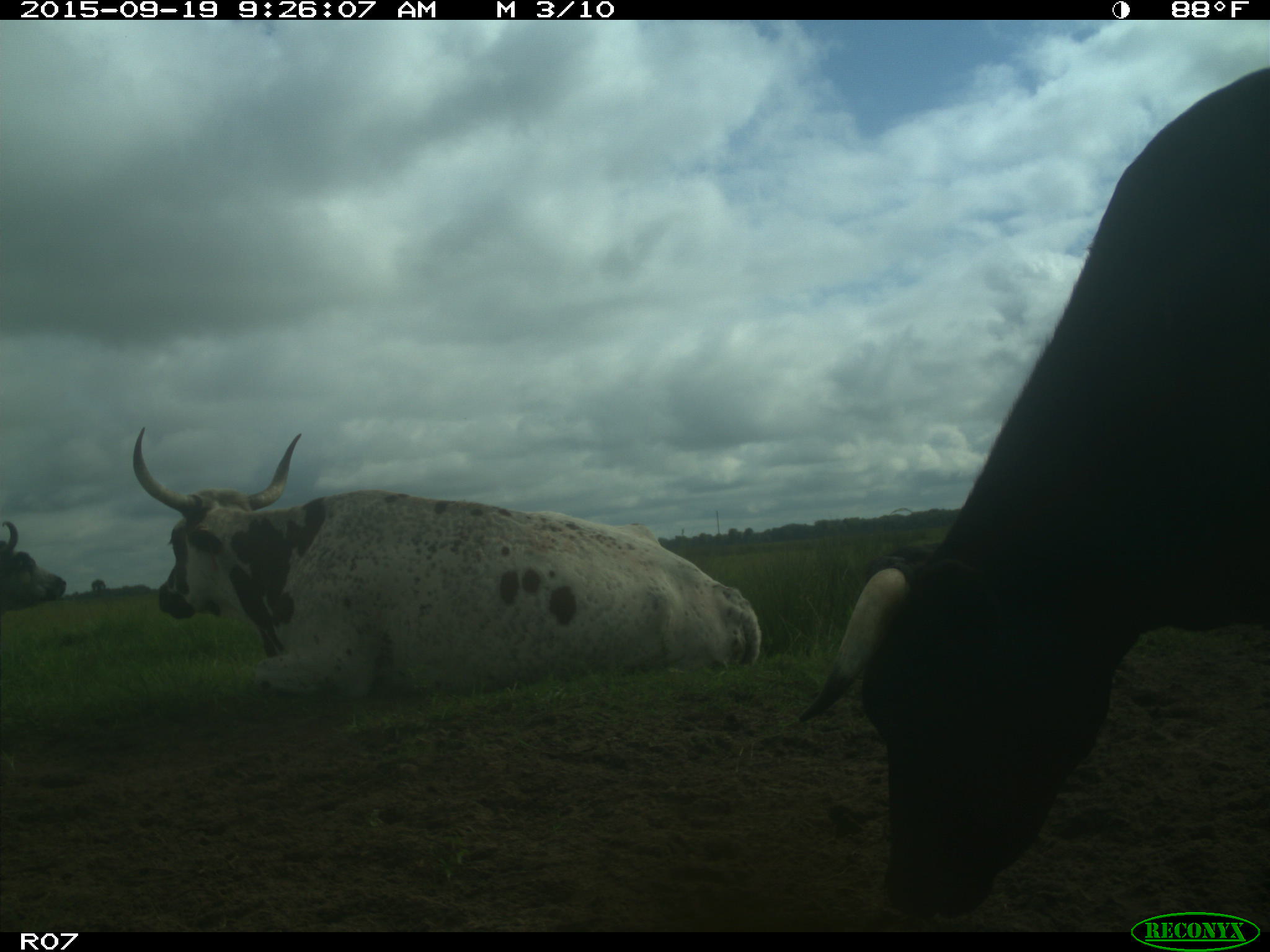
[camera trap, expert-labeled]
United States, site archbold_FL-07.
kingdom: Animalia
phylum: Chordata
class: Mammalia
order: Artiodactyla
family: Bovidae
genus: Bos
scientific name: Bos taurus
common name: domestic cow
Bos taurus (domestic cow).